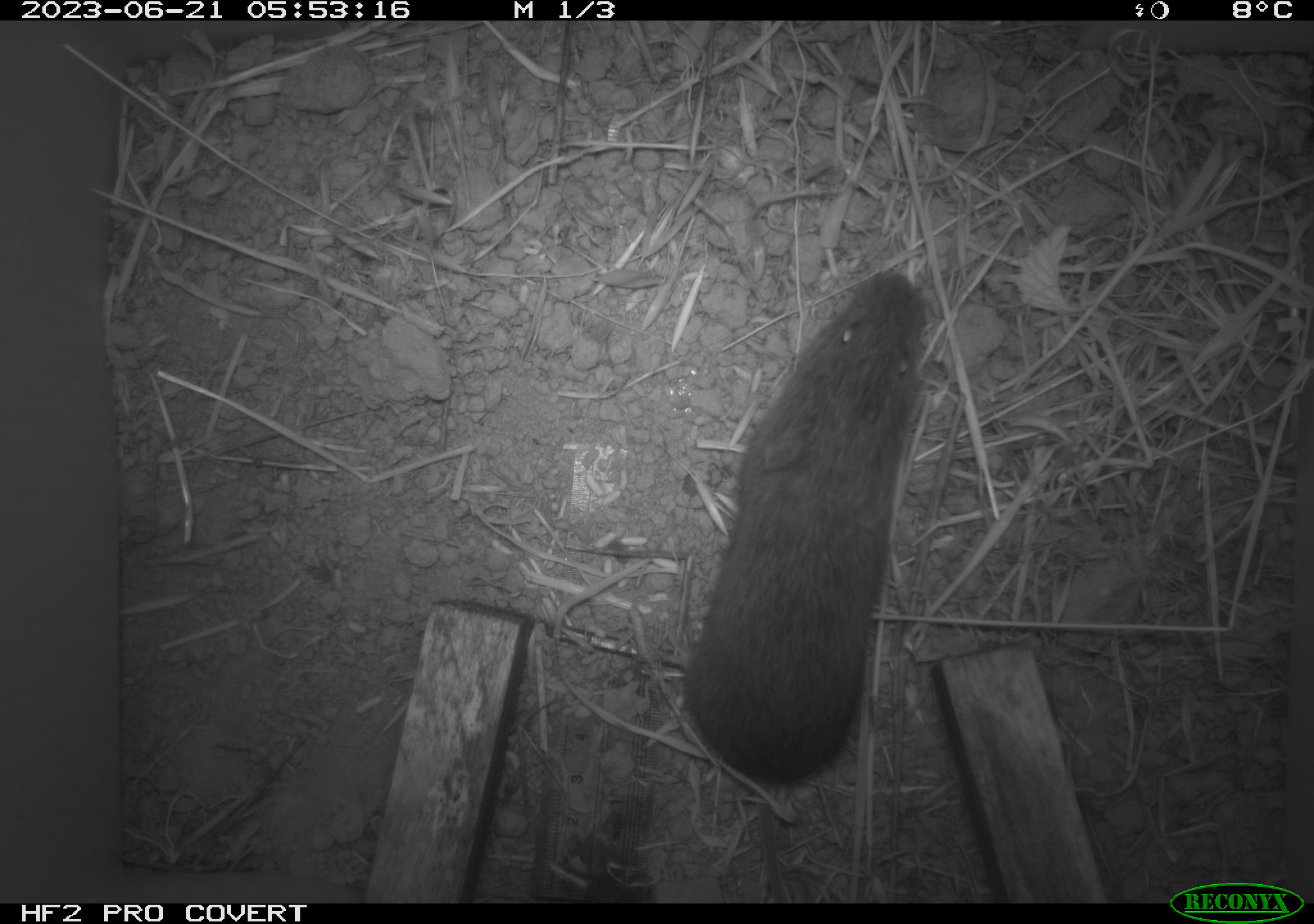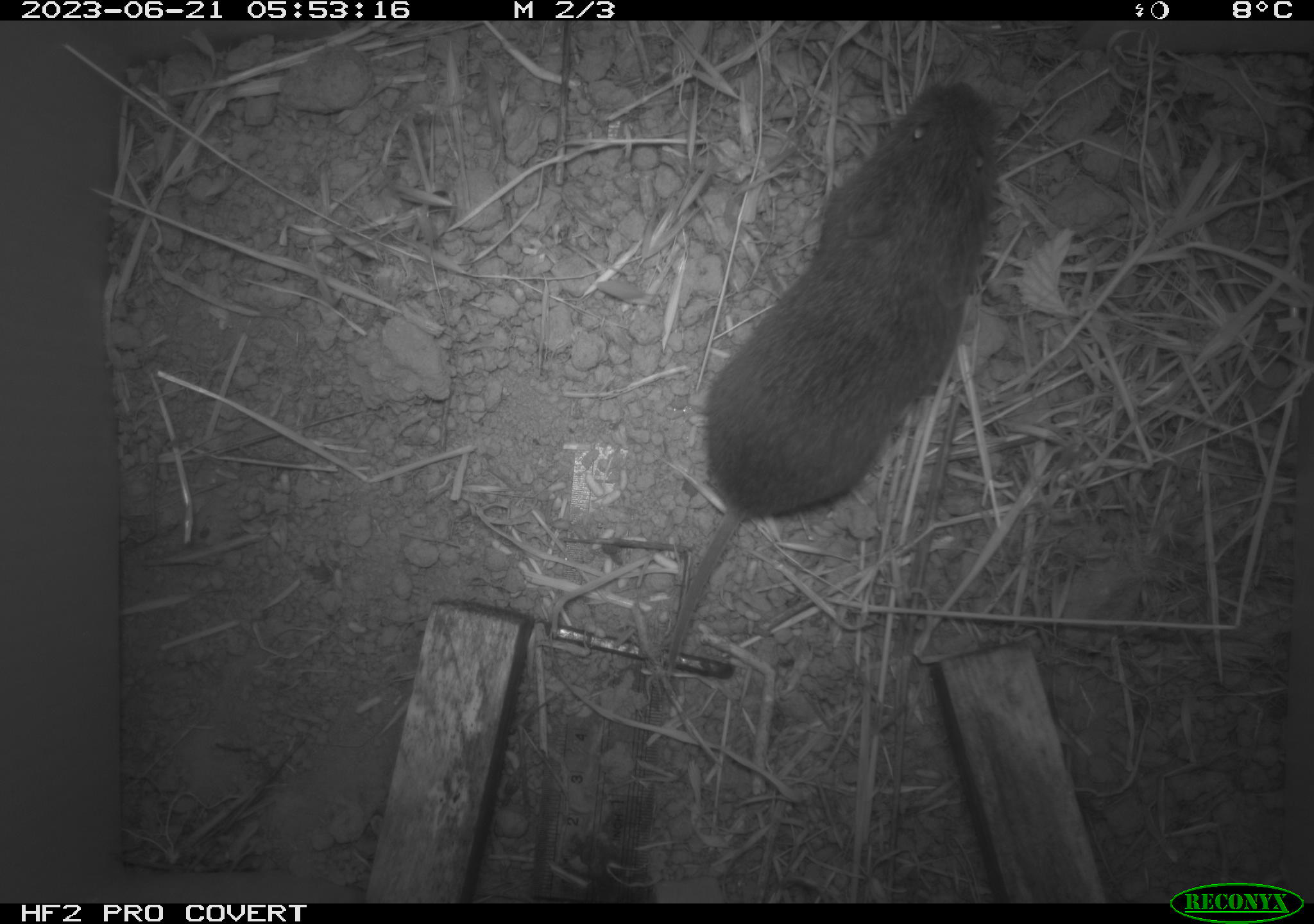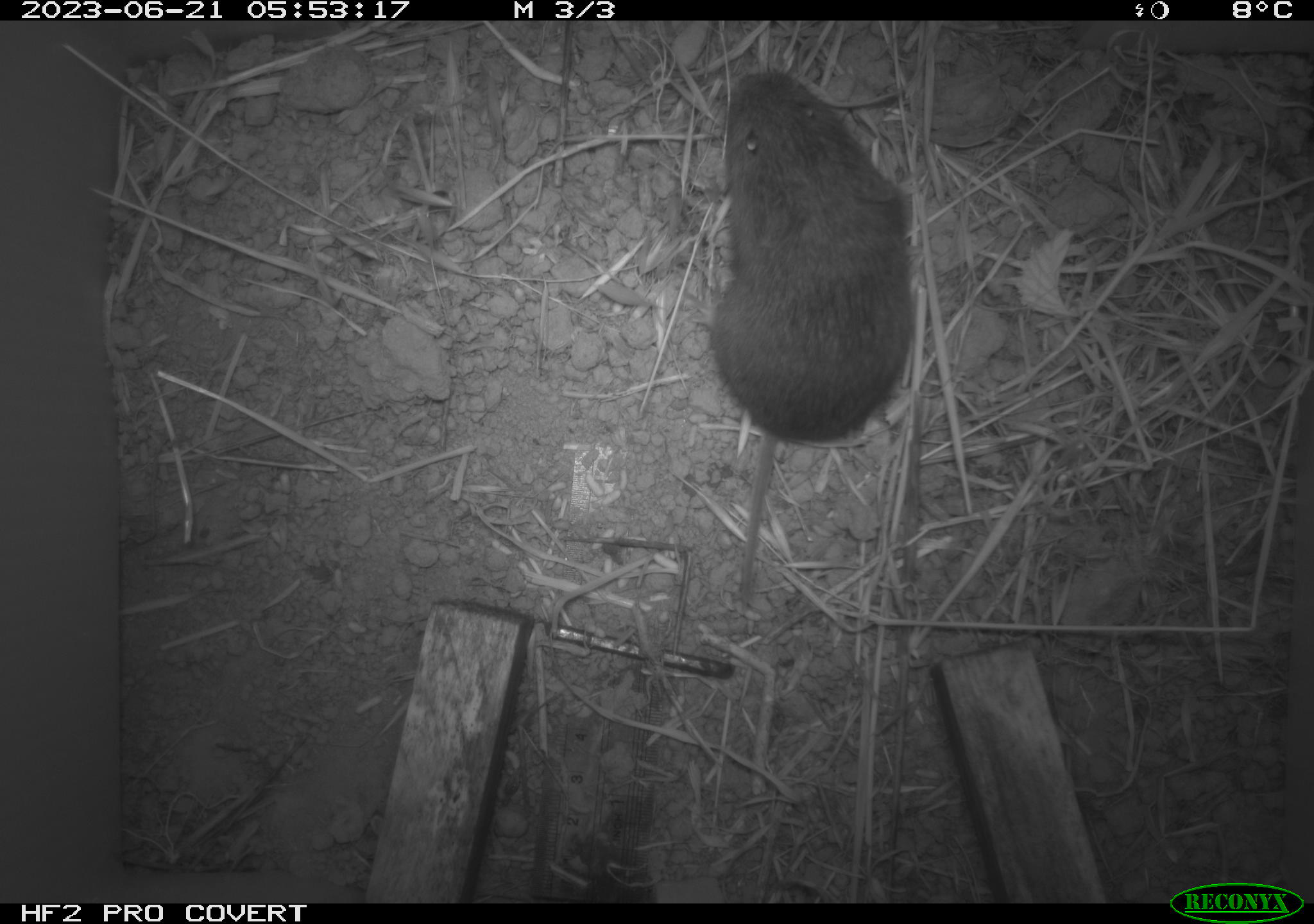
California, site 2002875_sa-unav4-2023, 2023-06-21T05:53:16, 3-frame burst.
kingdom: Animalia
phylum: Chordata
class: Mammalia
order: Rodentia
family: Cricetidae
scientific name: Arvicolinae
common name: voles, lemmings, and muskrats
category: arvicolinae subfamily